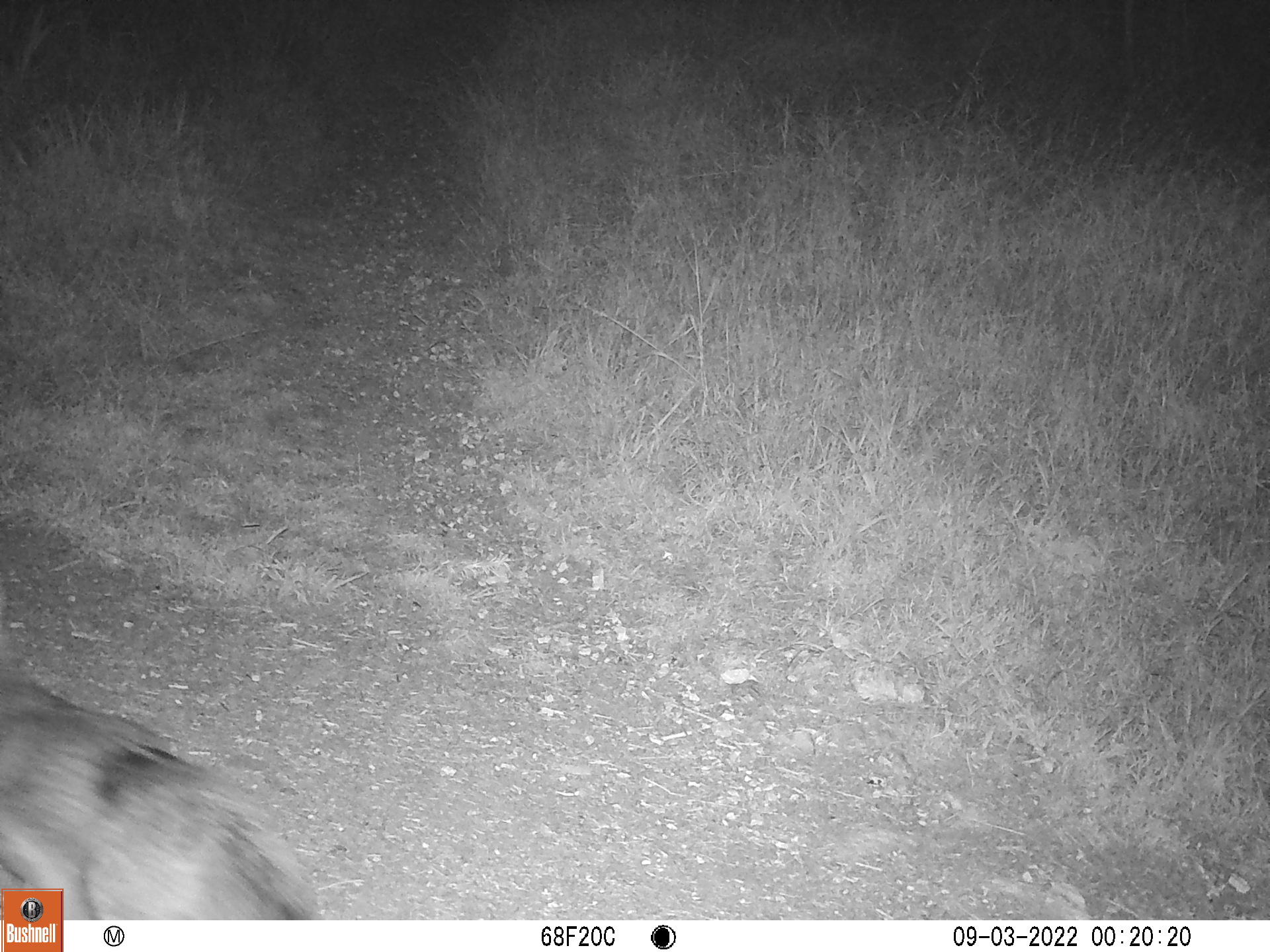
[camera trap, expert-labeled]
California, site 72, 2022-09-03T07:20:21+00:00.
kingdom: Animalia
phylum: Chordata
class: Mammalia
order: Carnivora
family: Canidae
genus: Urocyon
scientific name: Urocyon cinereoargenteus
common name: gray fox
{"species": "gray fox (Urocyon cinereoargenteus)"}